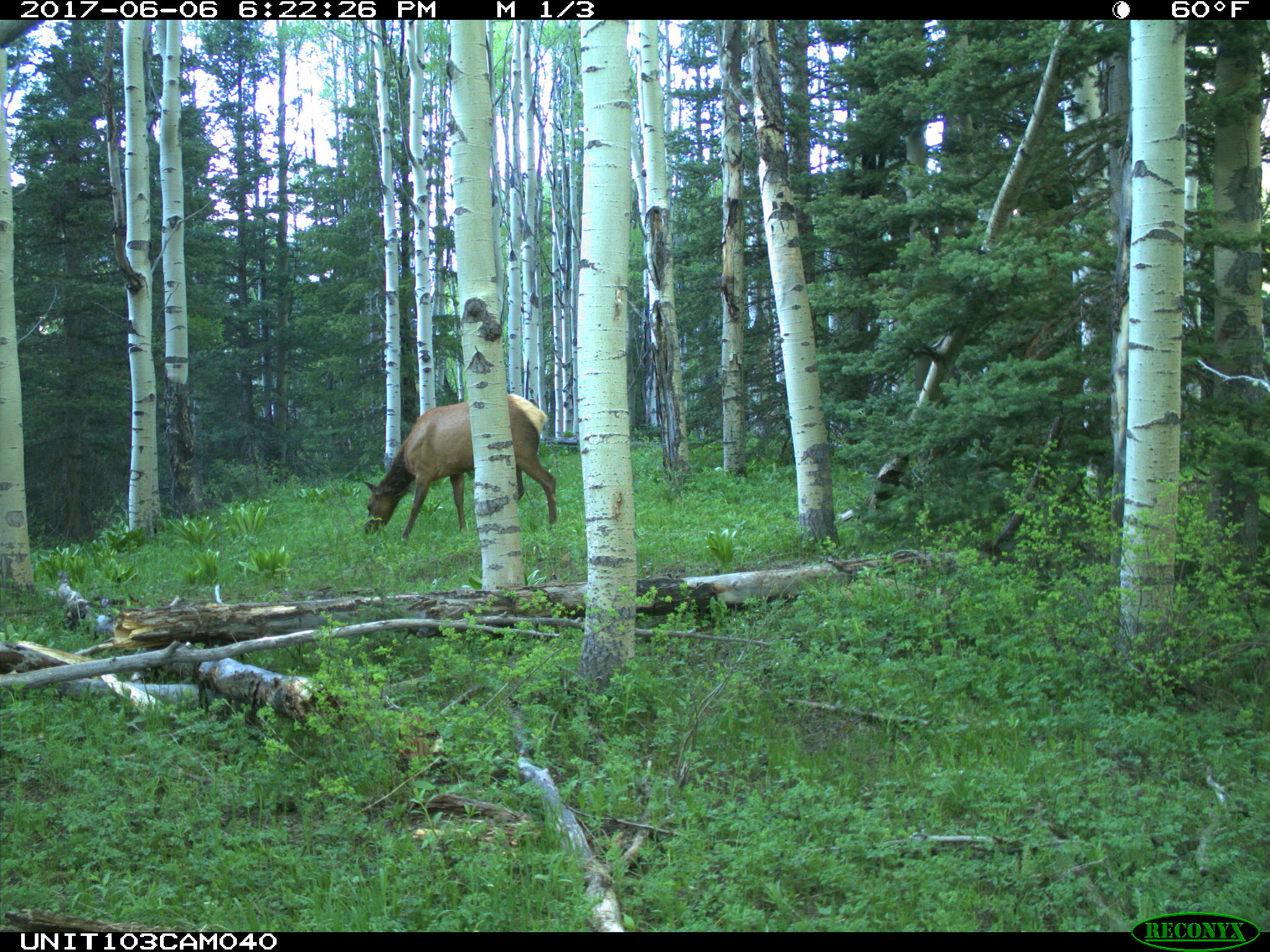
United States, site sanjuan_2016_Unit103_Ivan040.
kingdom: Animalia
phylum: Chordata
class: Mammalia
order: Artiodactyla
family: Cervidae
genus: Cervus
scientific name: Cervus elaphus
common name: red deer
Cervus elaphus (red deer).